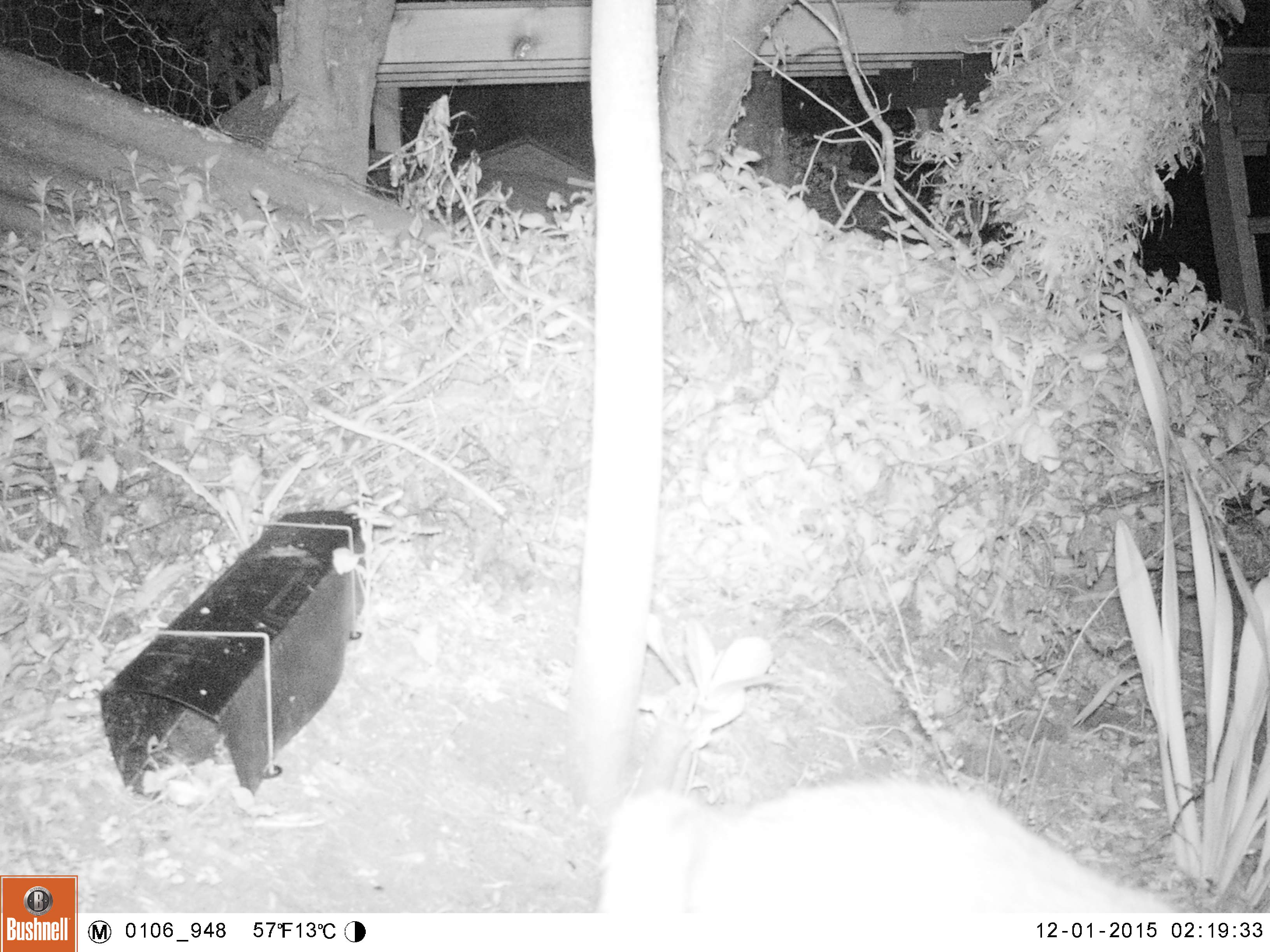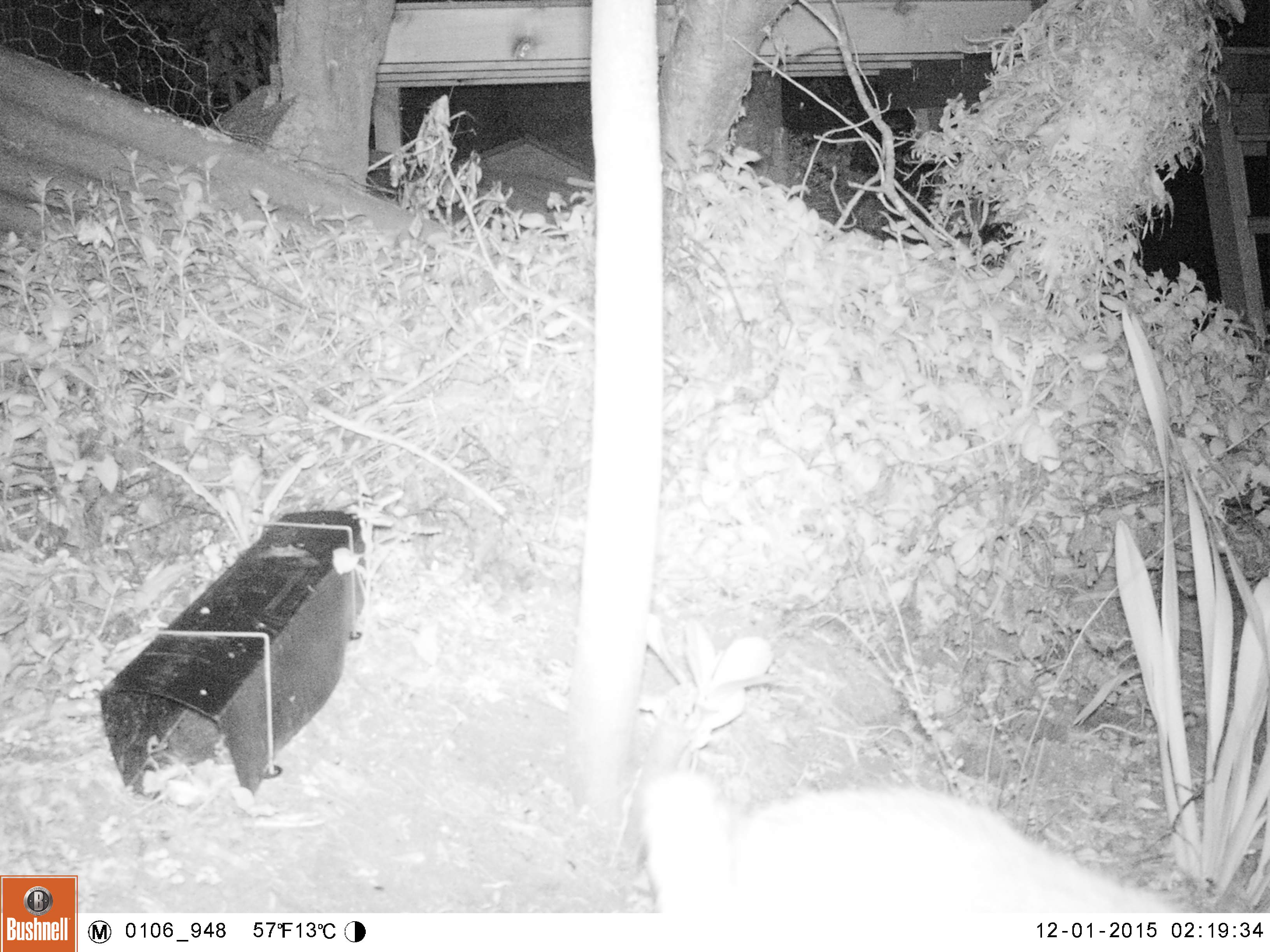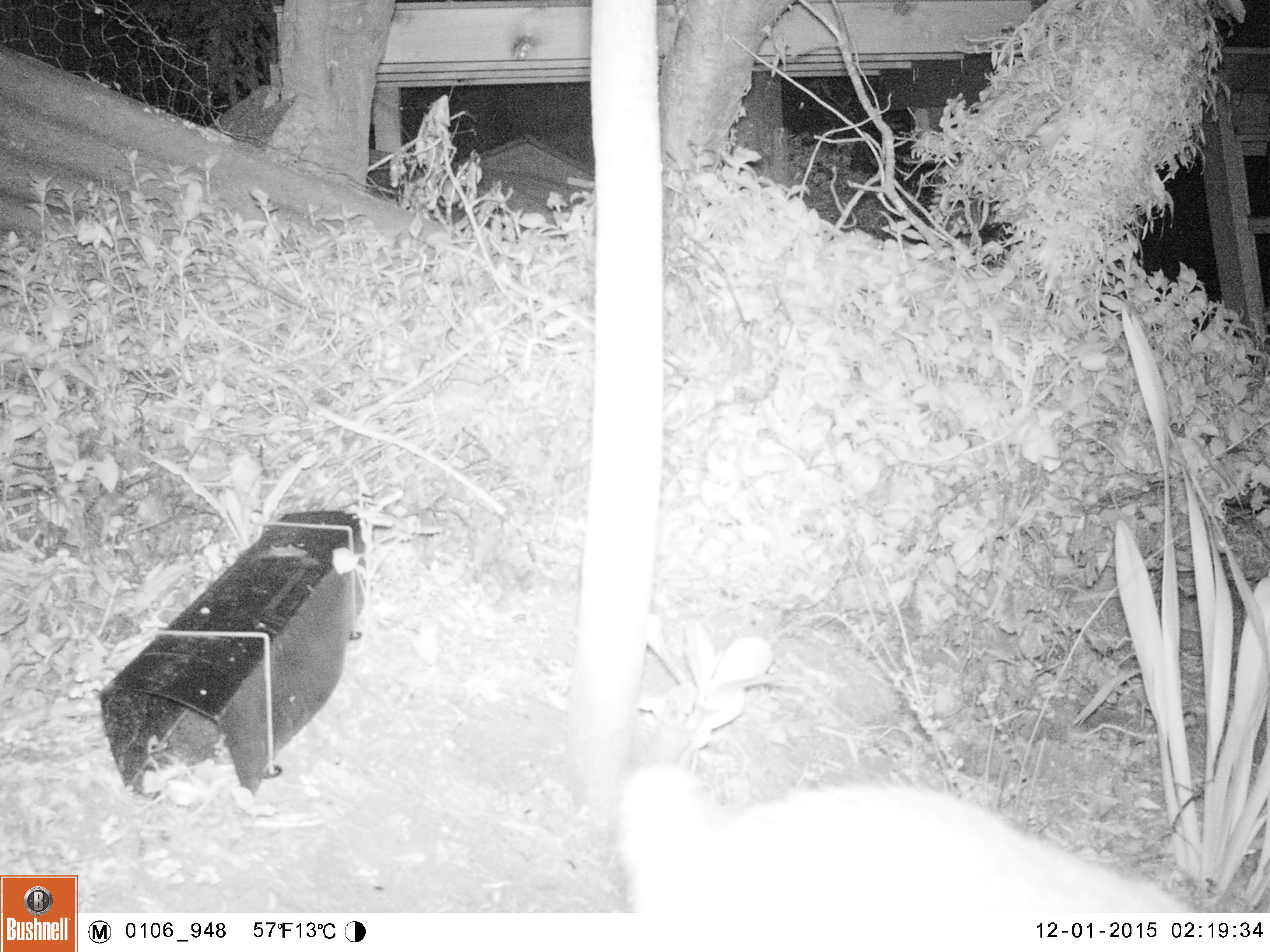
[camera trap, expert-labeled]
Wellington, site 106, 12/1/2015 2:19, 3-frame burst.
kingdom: Animalia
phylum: Chordata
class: Mammalia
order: Carnivora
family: Felidae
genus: Felis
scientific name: Felis catus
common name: cat